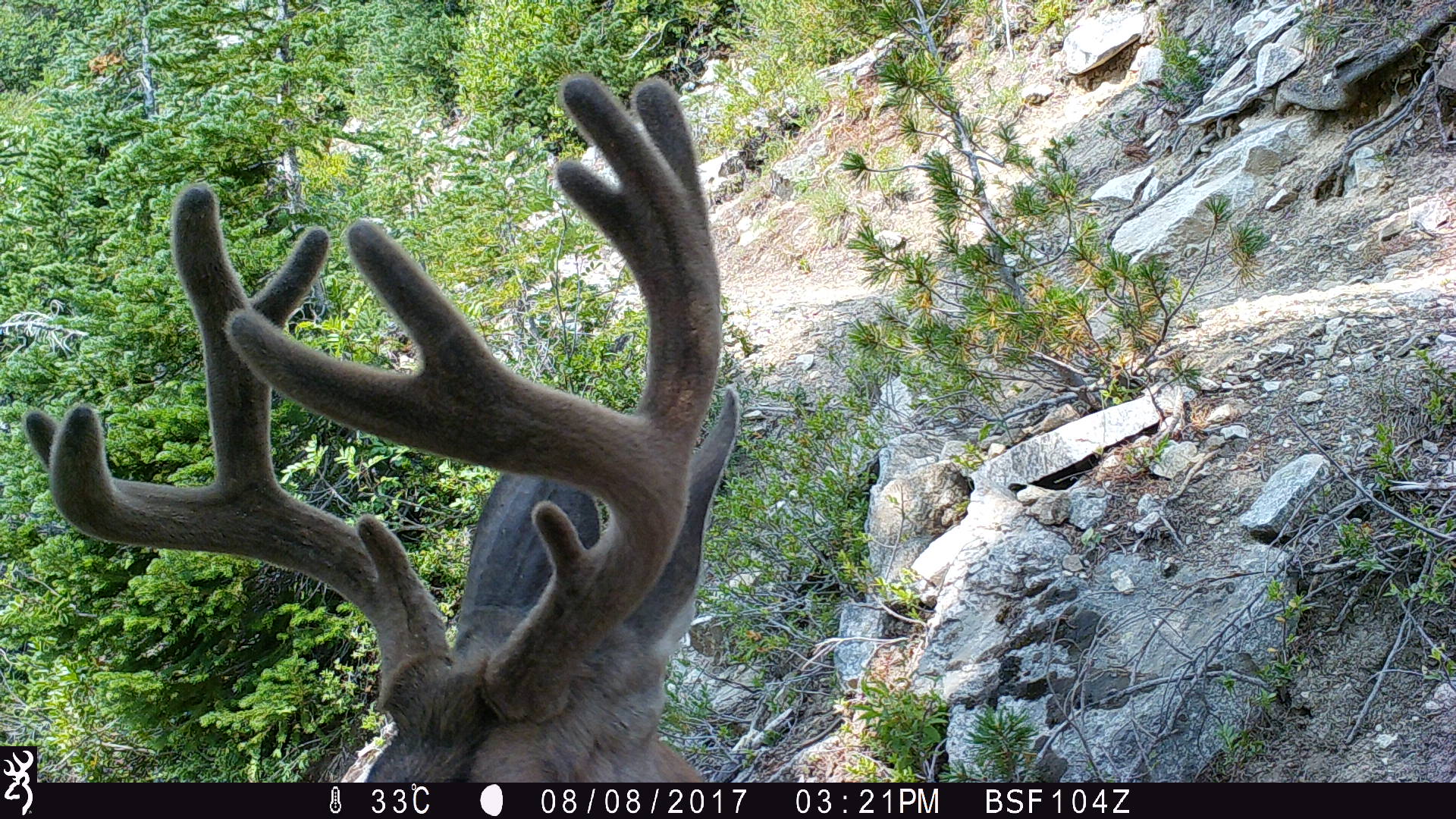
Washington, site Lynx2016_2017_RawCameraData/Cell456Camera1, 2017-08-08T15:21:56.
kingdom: Animalia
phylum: Chordata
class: Mammalia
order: Artiodactyla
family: Cervidae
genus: Odocoileus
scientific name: Odocoileus hemionus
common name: mule deer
Odocoileus hemionus (mule deer). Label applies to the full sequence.